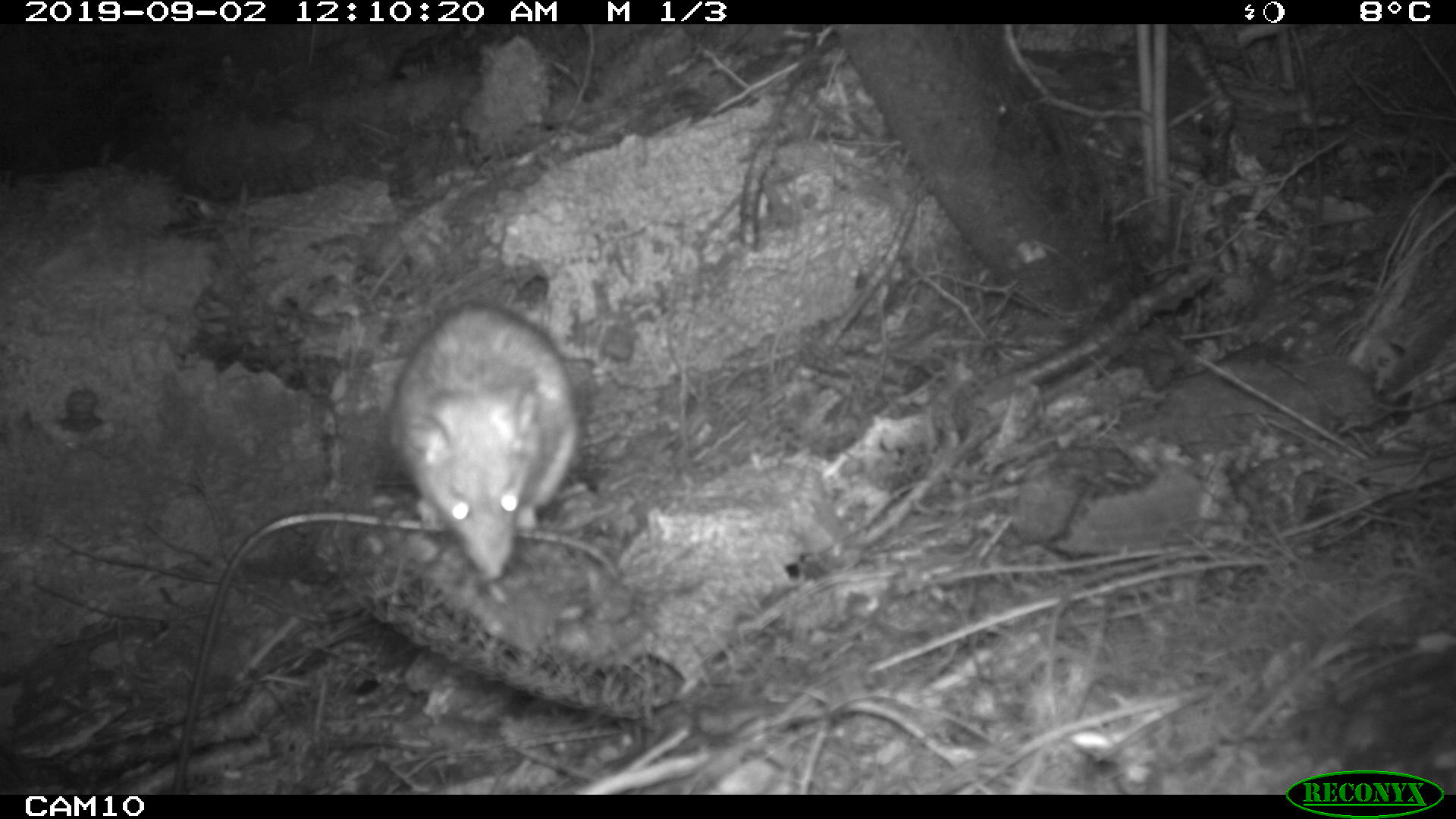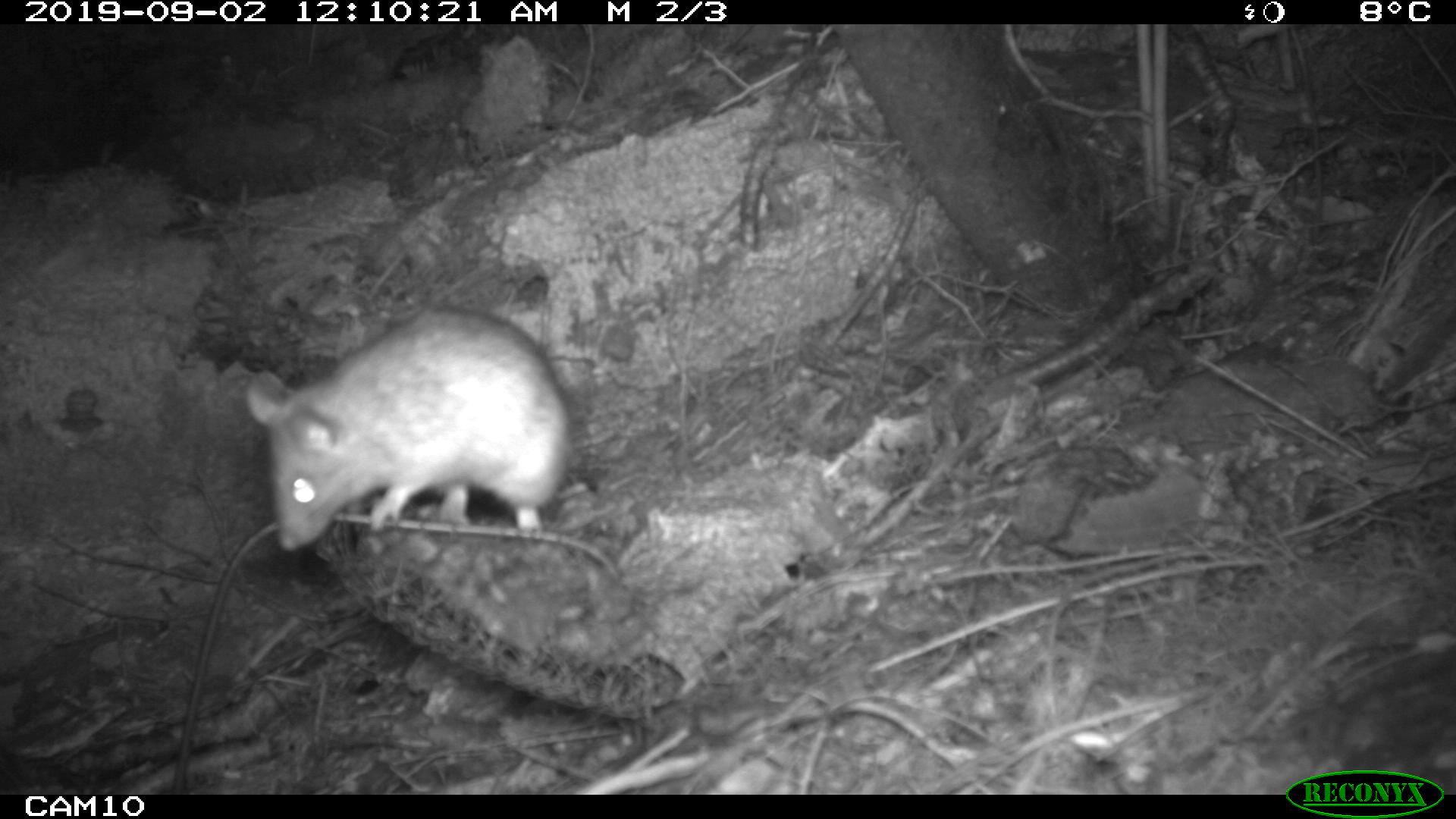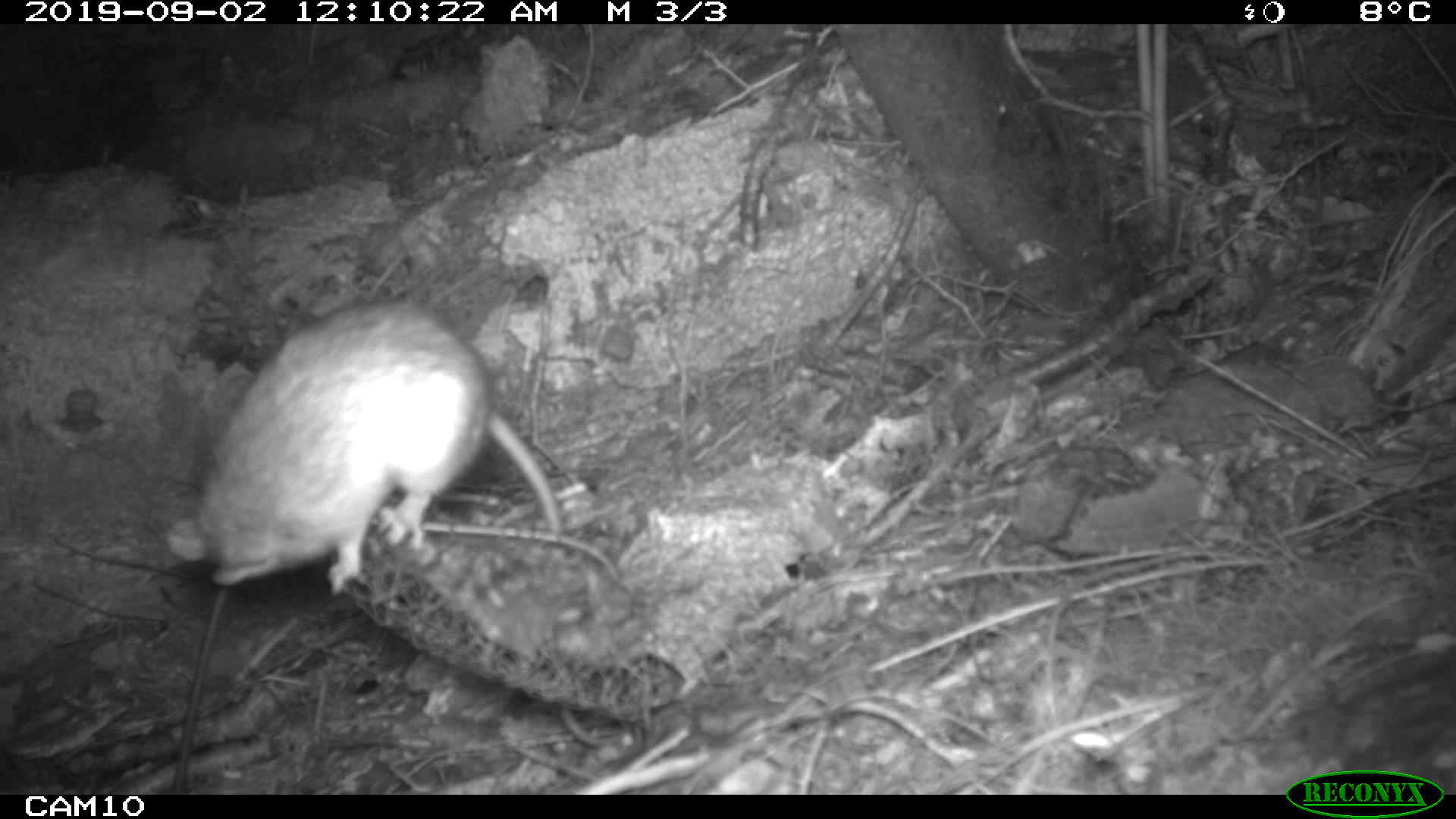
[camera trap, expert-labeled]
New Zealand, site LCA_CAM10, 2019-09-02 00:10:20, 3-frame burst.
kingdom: Animalia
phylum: Chordata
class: Mammalia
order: Rodentia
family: Muridae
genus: Rattus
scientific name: Rattus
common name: rat